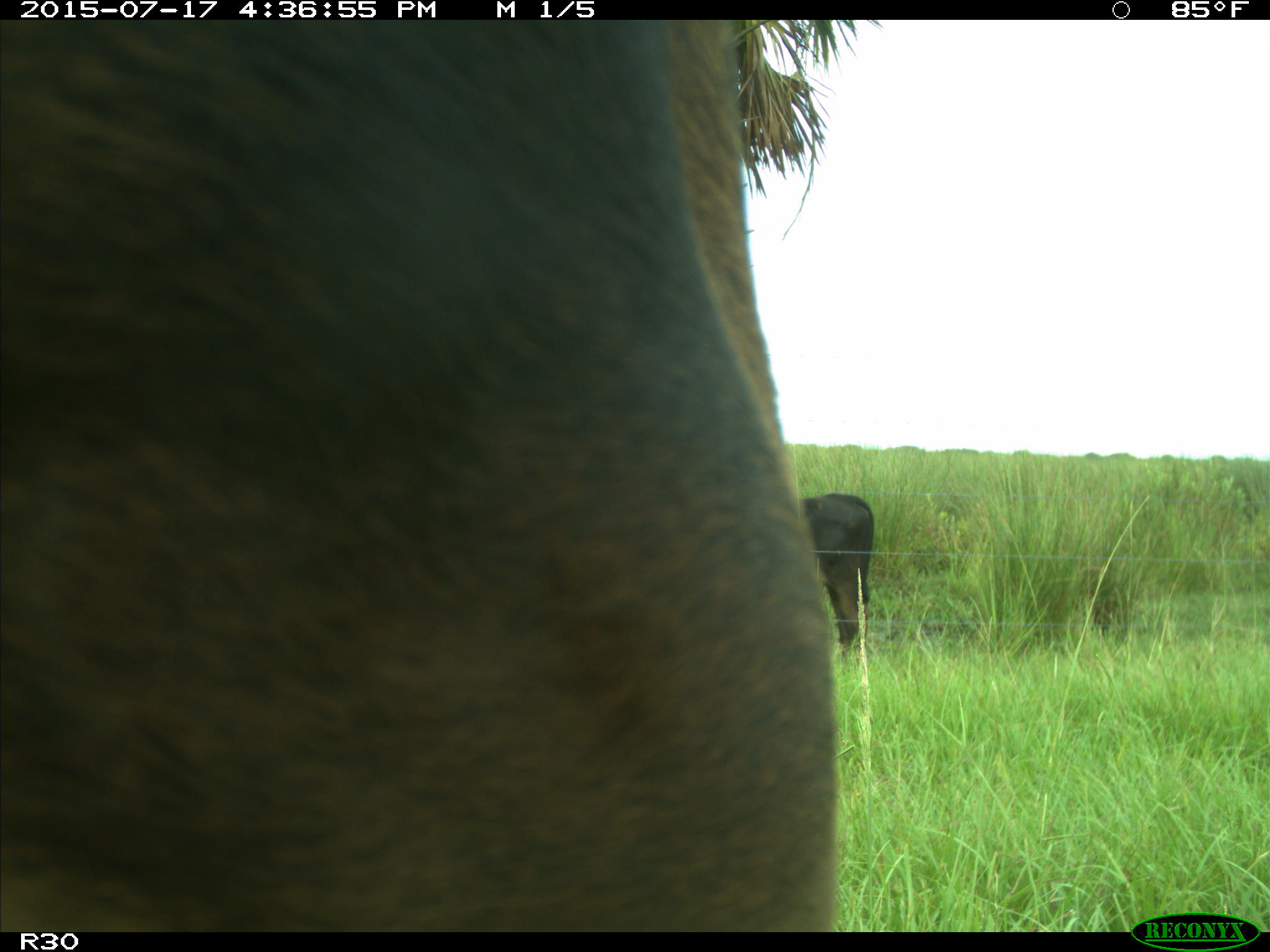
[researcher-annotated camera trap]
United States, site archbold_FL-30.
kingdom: Animalia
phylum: Chordata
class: Mammalia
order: Artiodactyla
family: Bovidae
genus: Bos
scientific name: Bos taurus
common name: domestic cow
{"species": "Bos taurus (domestic cow)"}